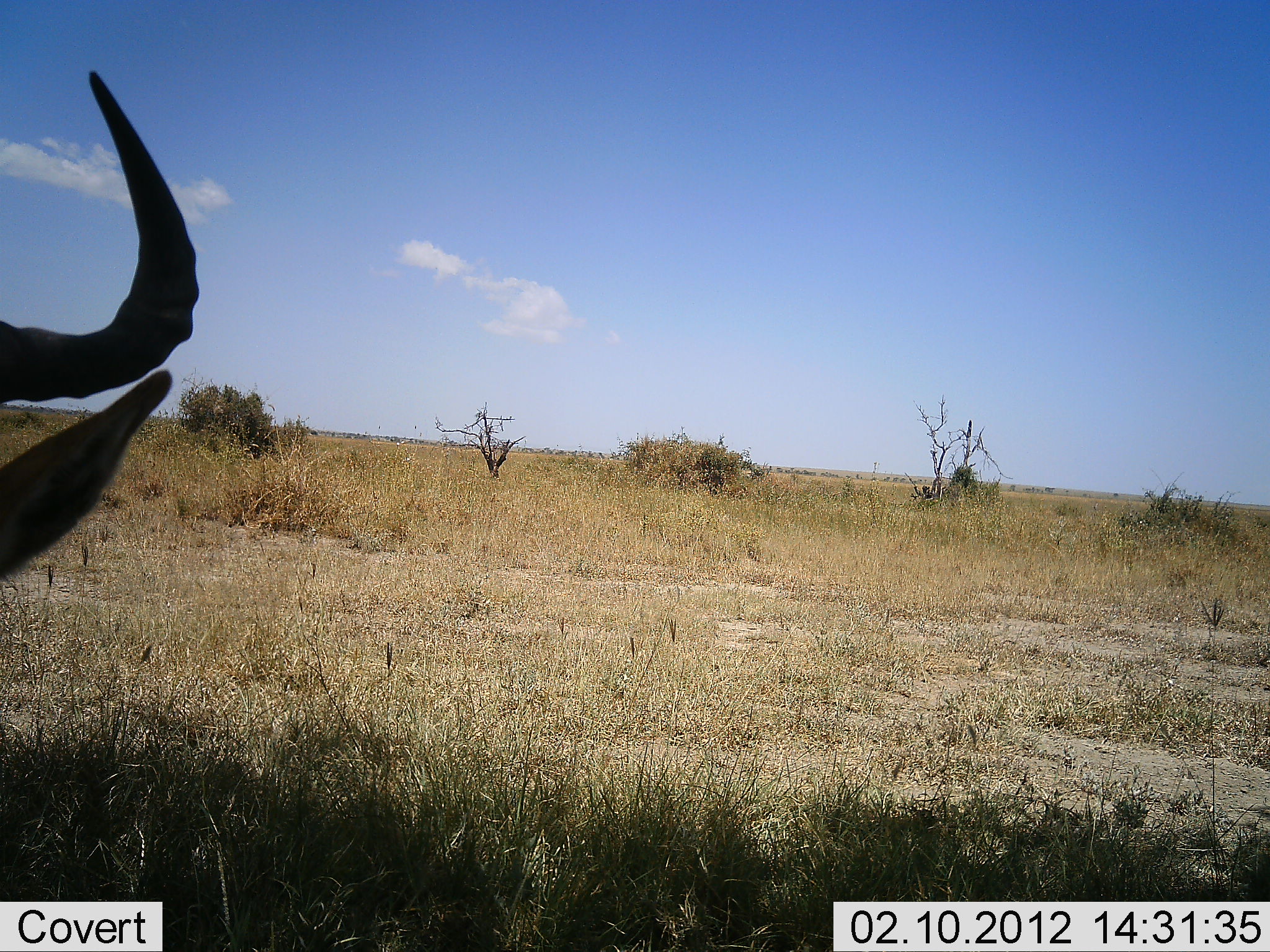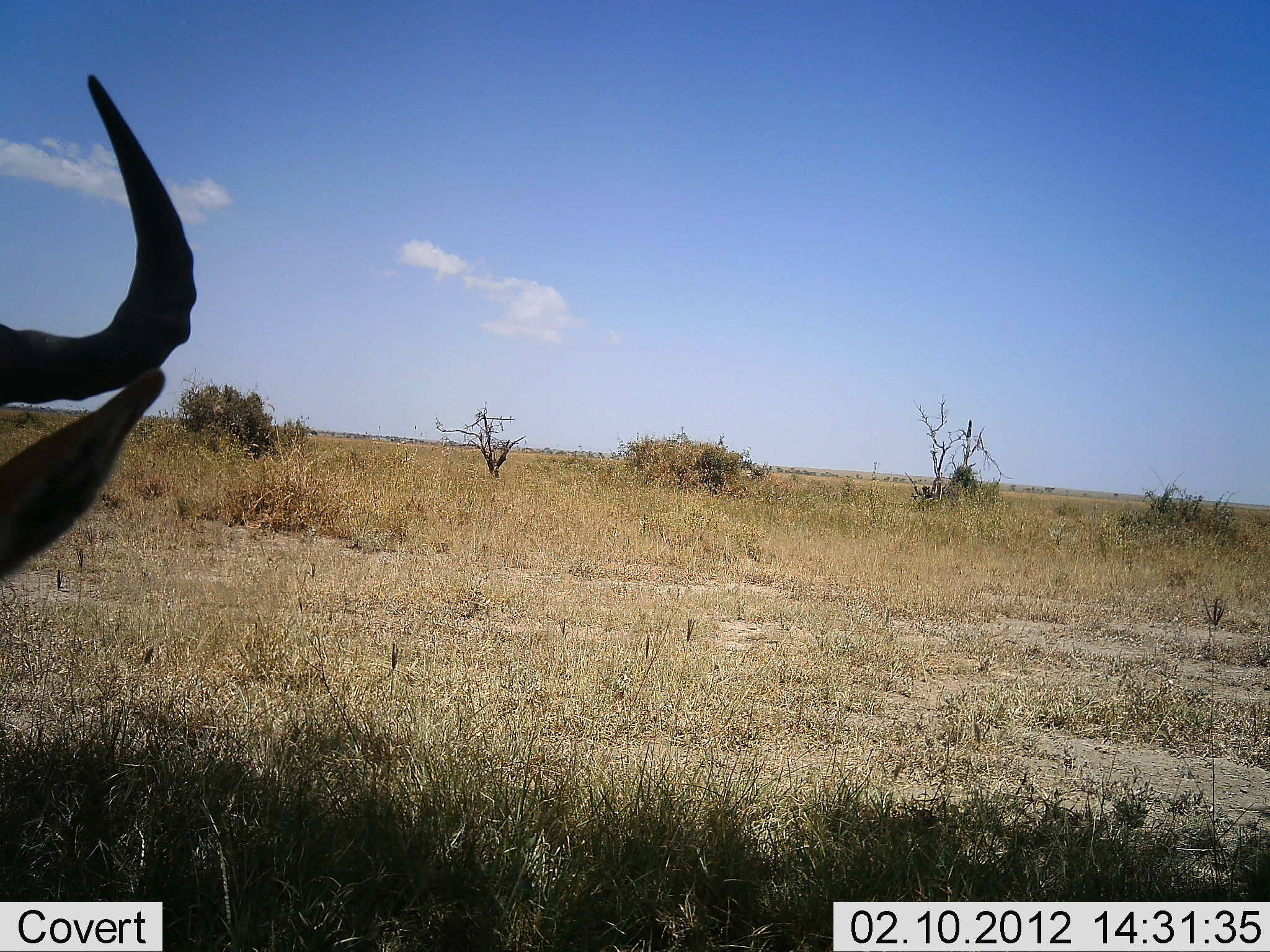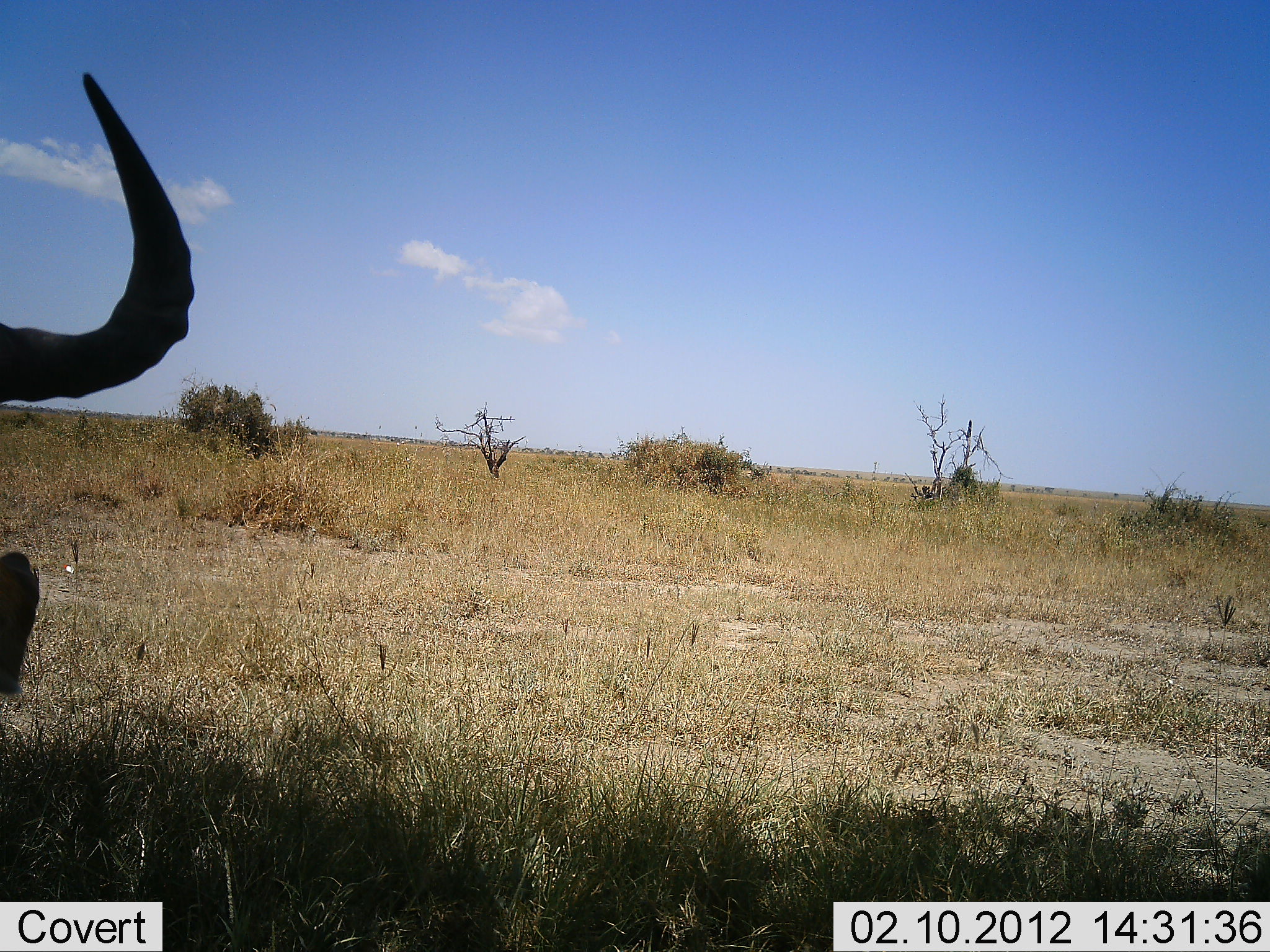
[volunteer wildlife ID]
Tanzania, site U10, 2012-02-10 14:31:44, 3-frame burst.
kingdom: Animalia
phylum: Chordata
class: Mammalia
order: Artiodactyla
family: Bovidae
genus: Alcelaphus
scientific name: Alcelaphus buselaphus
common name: hartebeest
Hartebeest (Alcelaphus buselaphus), count 1. Behavior (volunteer vote fractions): standing 41%, resting 59%, moving 0%, interacting 0%. Young present (vote fraction): 0%. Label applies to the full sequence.